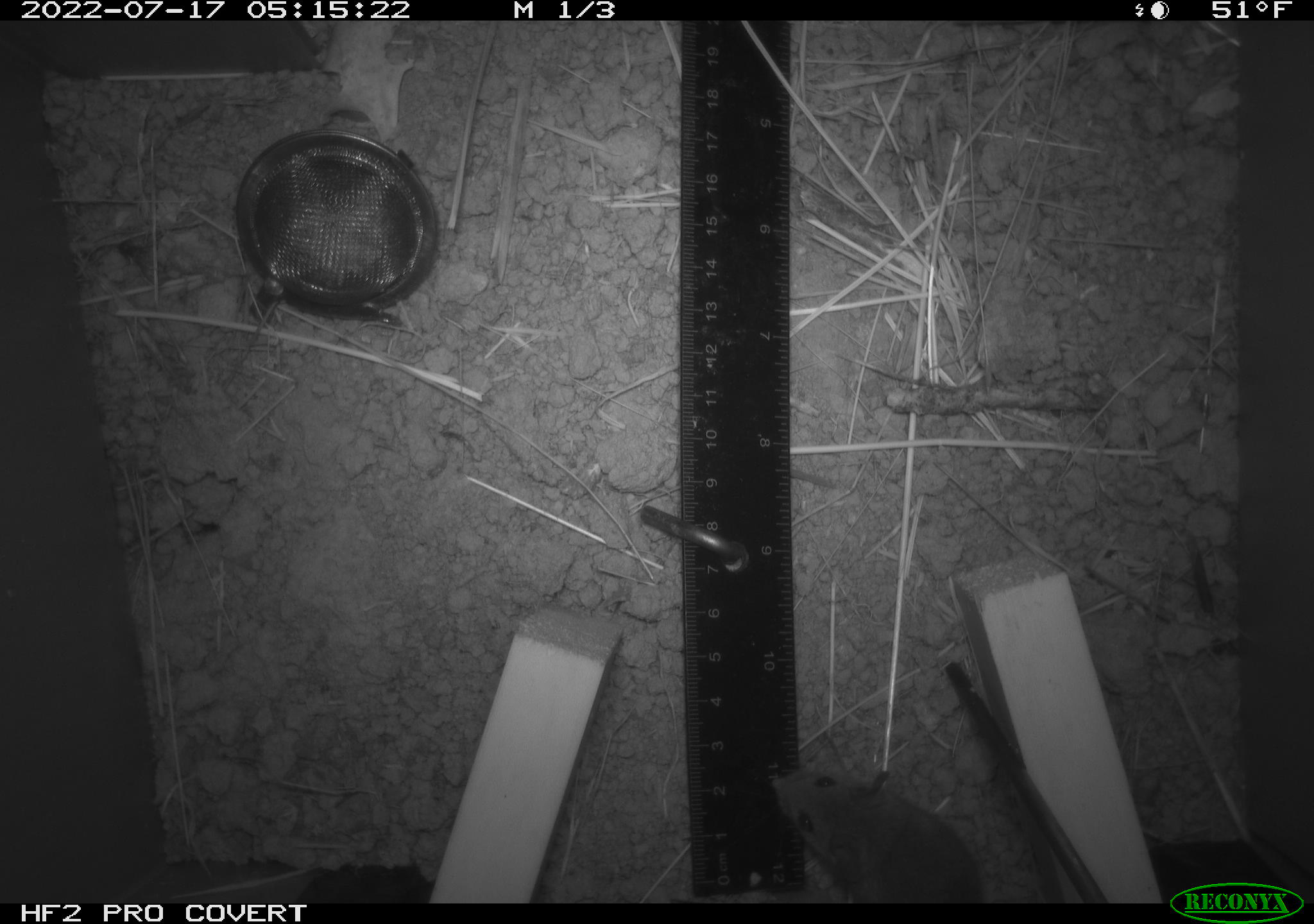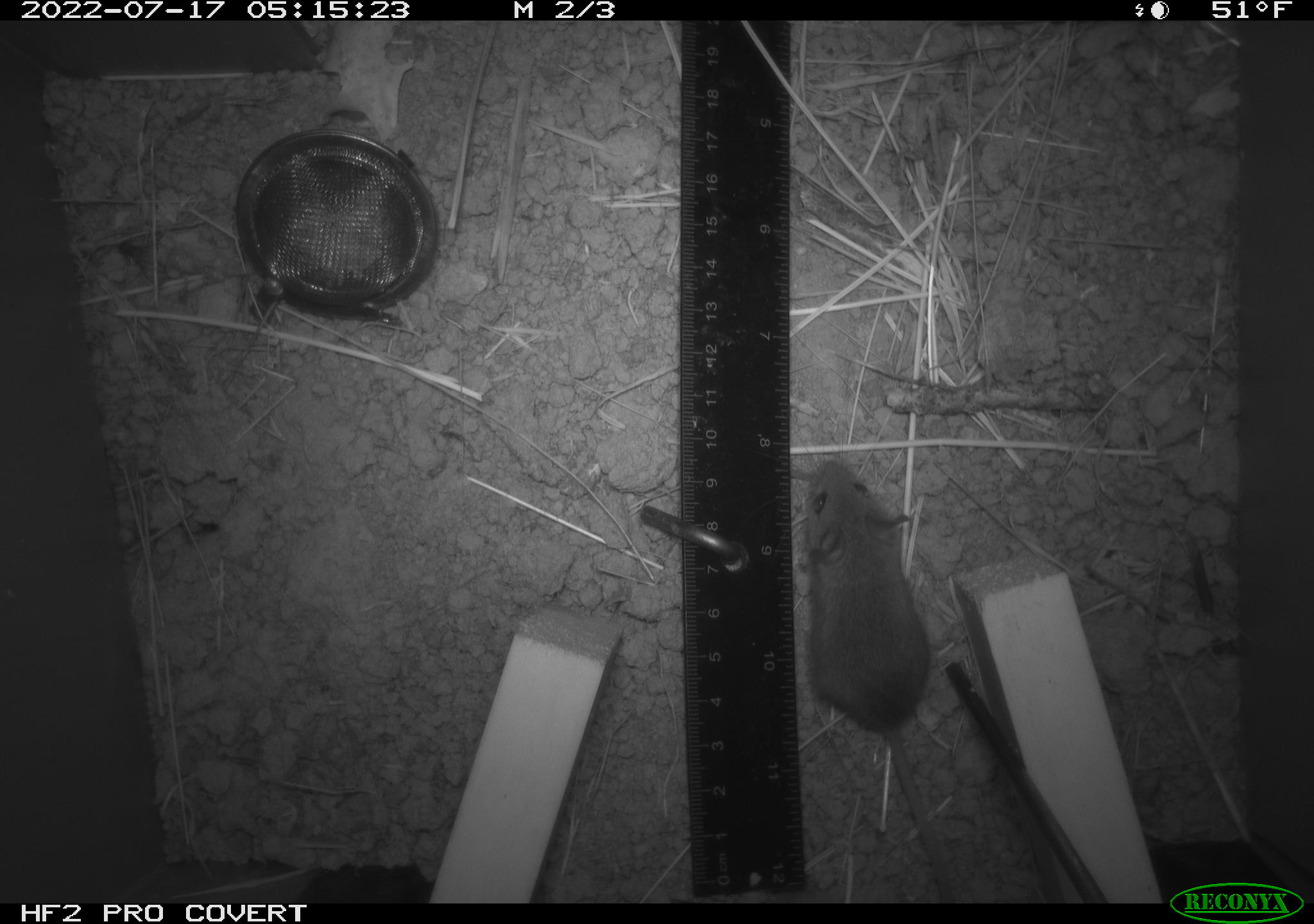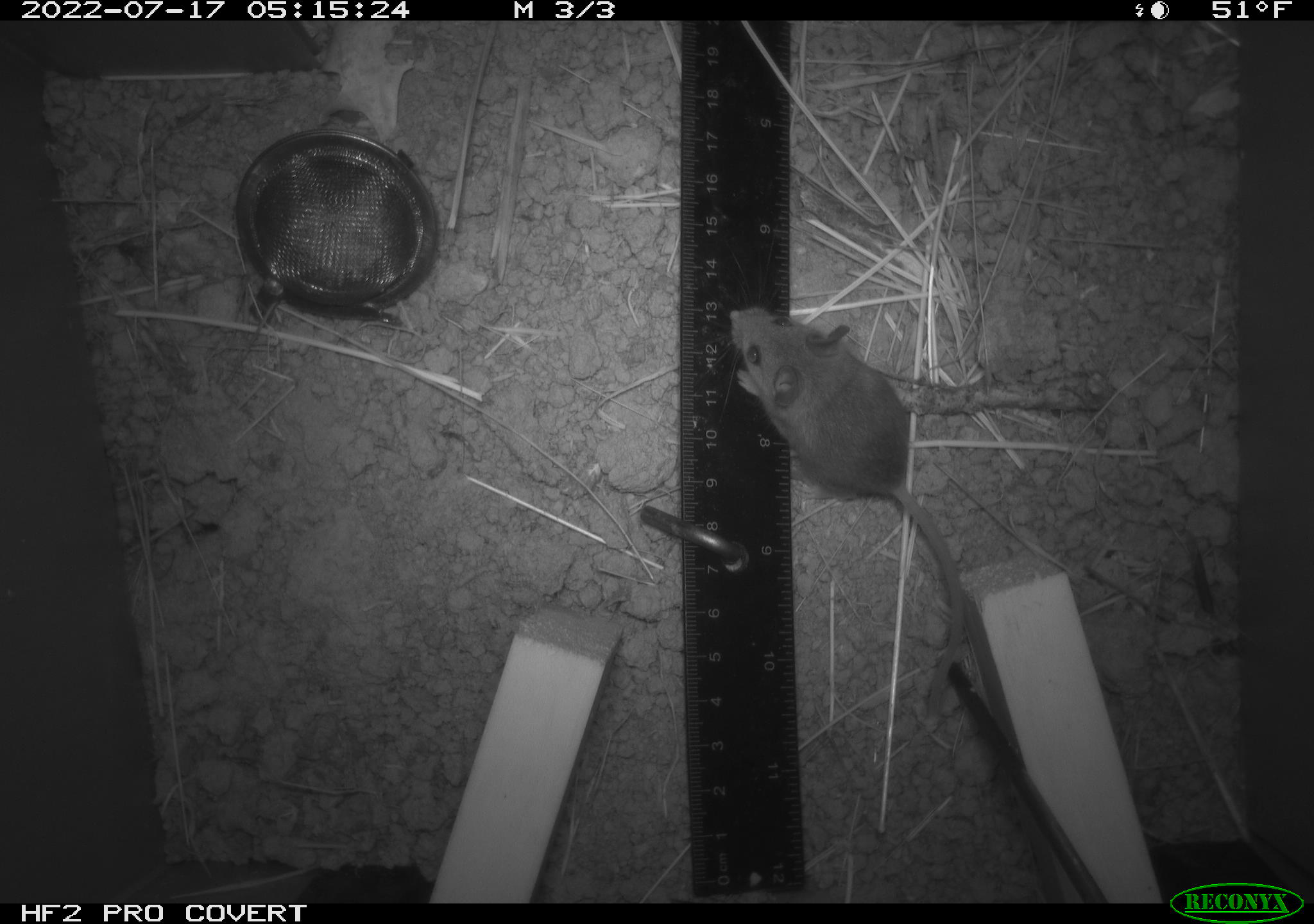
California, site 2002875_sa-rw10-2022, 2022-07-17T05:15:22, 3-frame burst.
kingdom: Animalia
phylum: Chordata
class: Mammalia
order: Rodentia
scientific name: Rodentia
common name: mouse species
Mouse species (Rodentia).